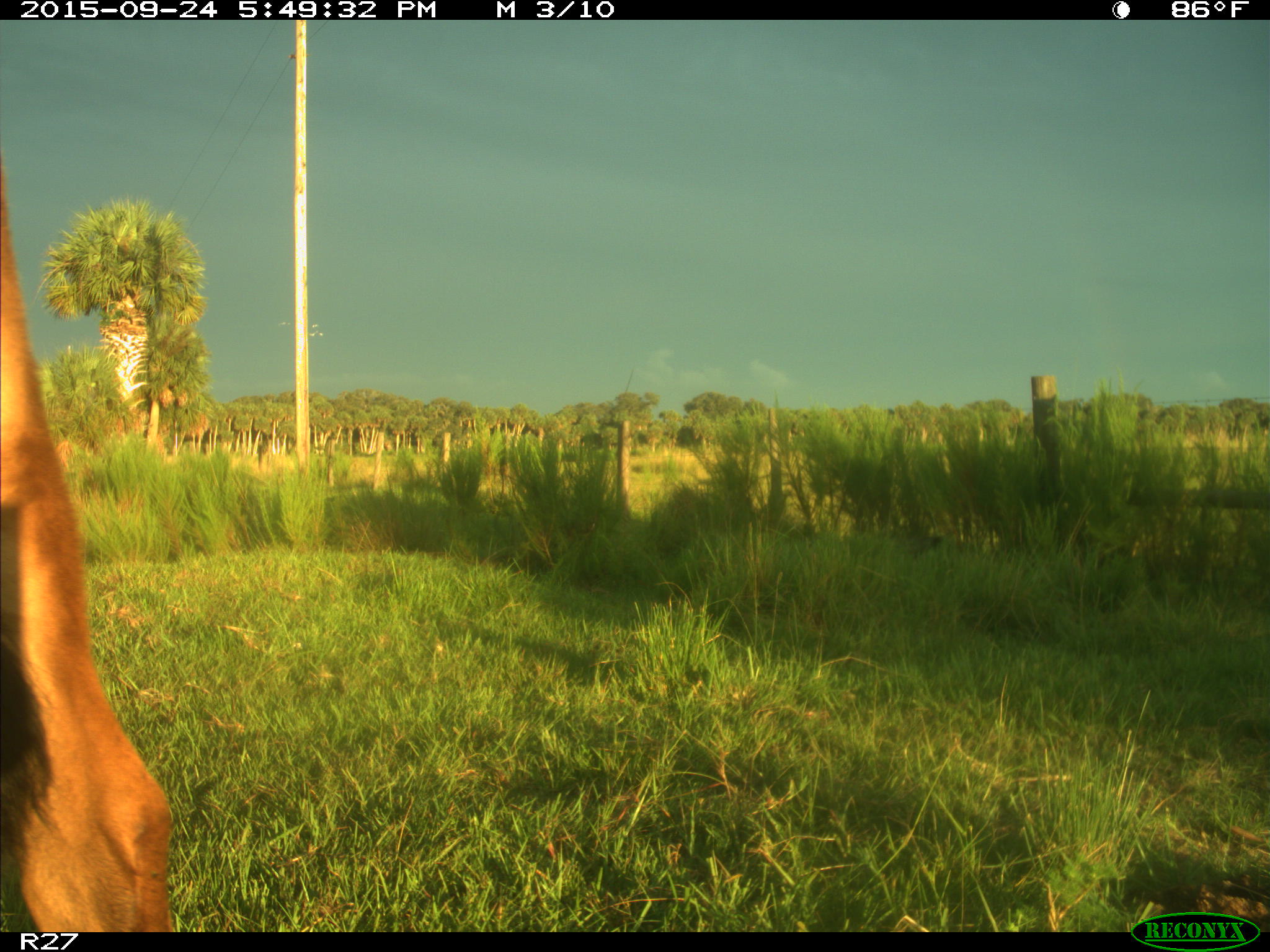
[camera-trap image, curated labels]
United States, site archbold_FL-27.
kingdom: Animalia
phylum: Chordata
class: Mammalia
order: Artiodactyla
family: Bovidae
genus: Bos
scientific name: Bos taurus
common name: domestic cow